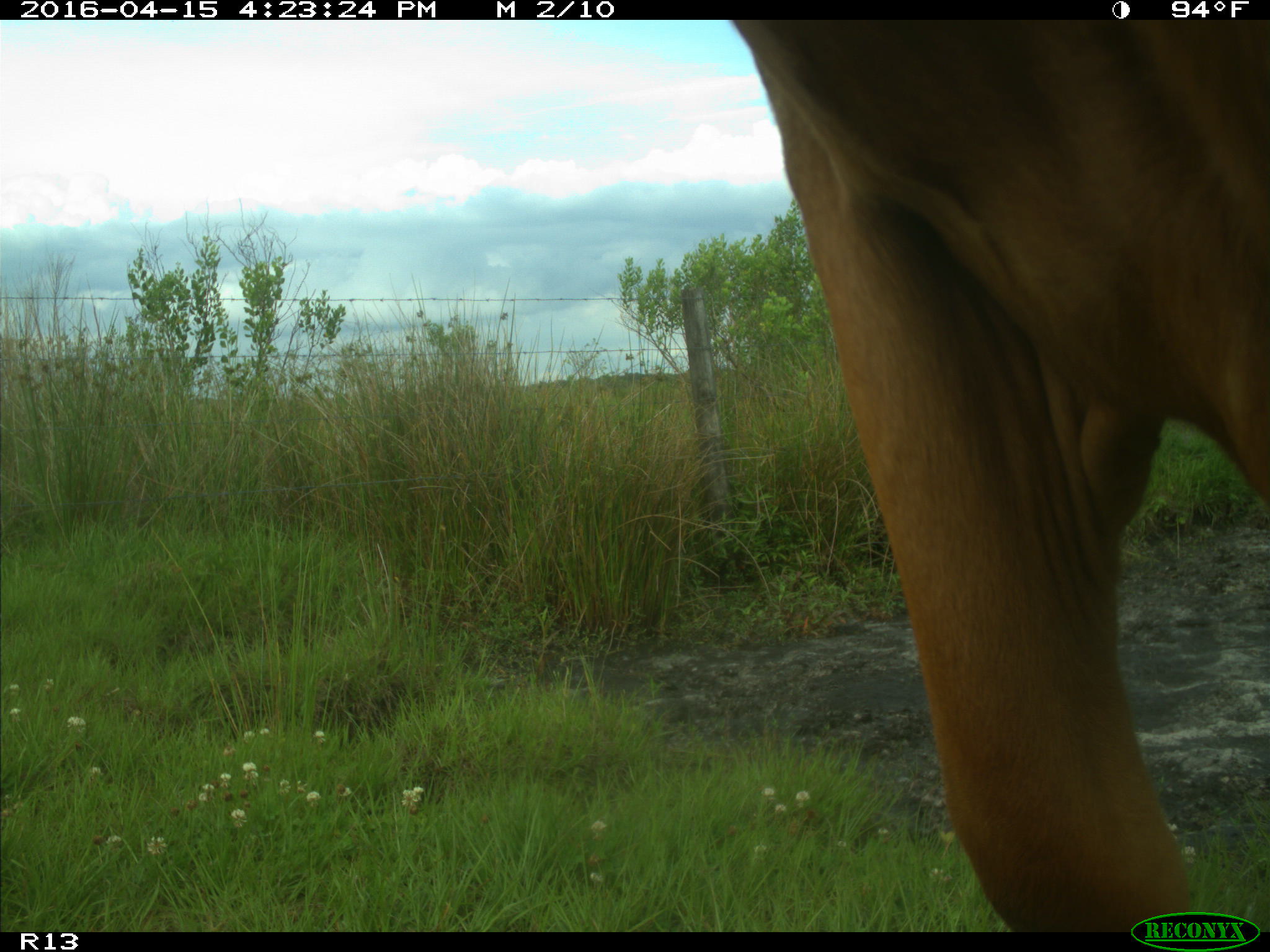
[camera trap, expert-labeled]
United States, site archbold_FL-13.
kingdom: Animalia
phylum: Chordata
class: Mammalia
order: Artiodactyla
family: Bovidae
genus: Bos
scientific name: Bos taurus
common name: domestic cow